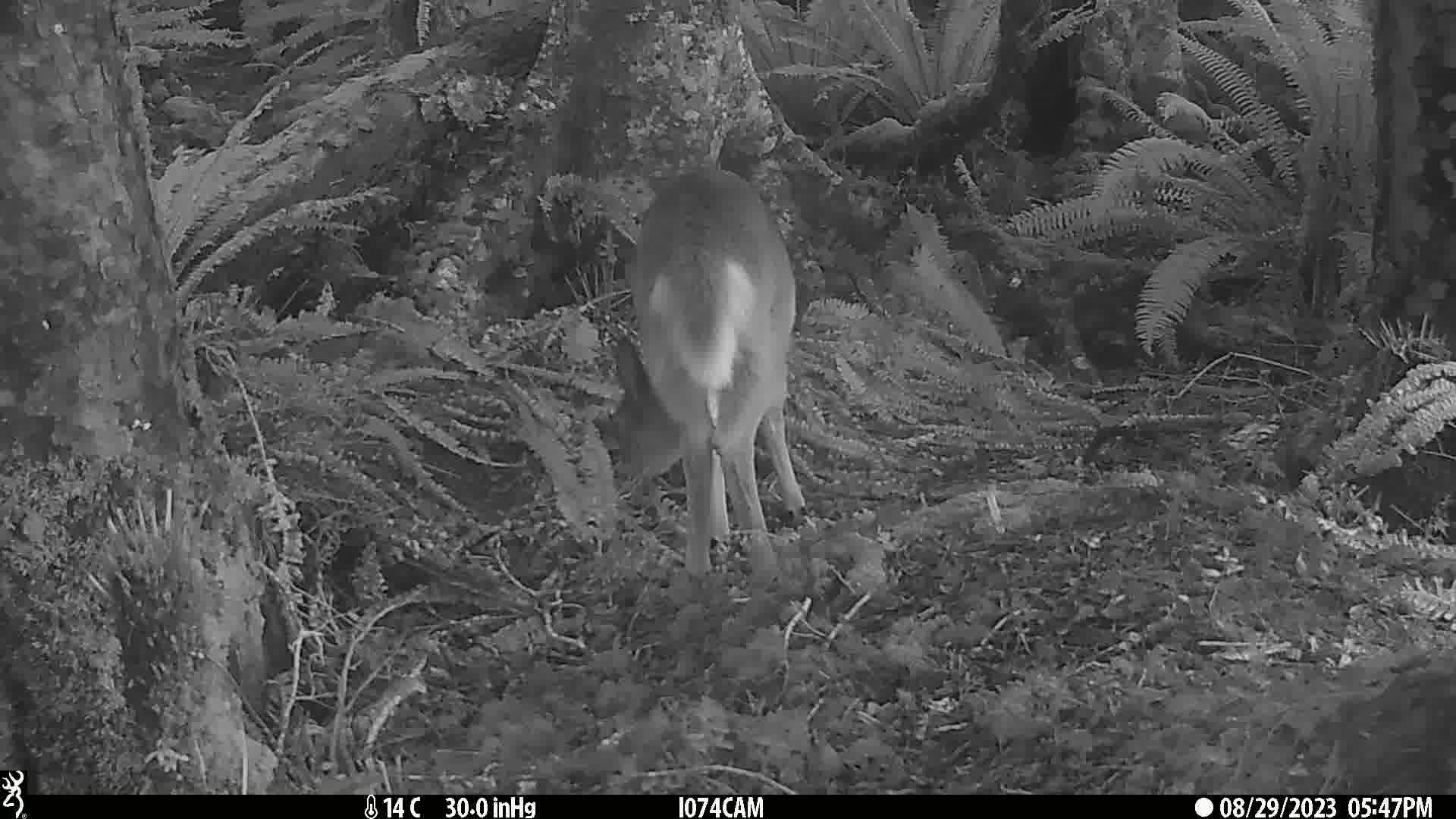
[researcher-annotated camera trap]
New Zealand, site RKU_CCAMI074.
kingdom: Animalia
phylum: Chordata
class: Mammalia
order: Artiodactyla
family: Cervidae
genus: Odocoileus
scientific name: Odocoileus virginianus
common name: white-tailed deer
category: white tailed deer